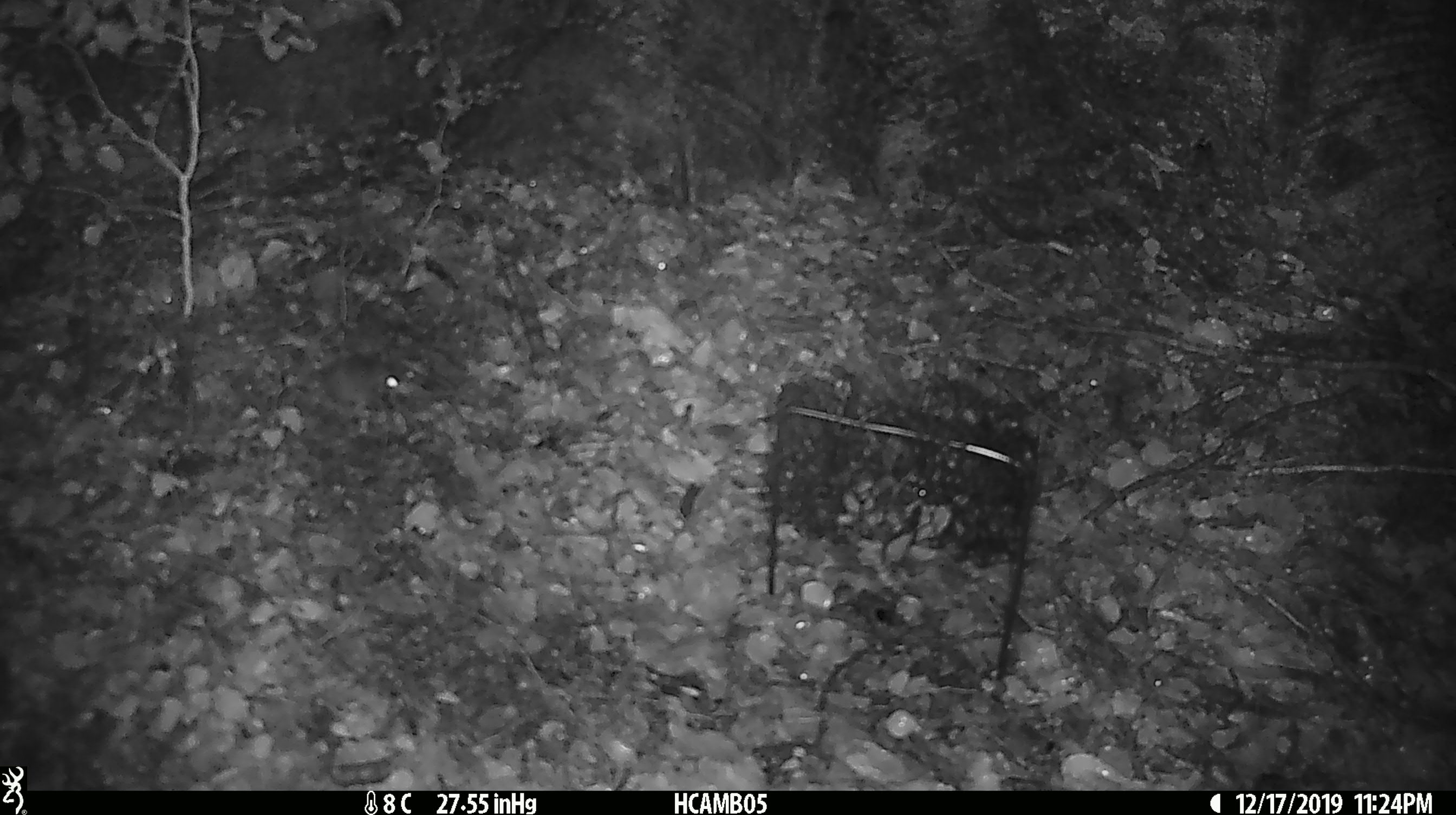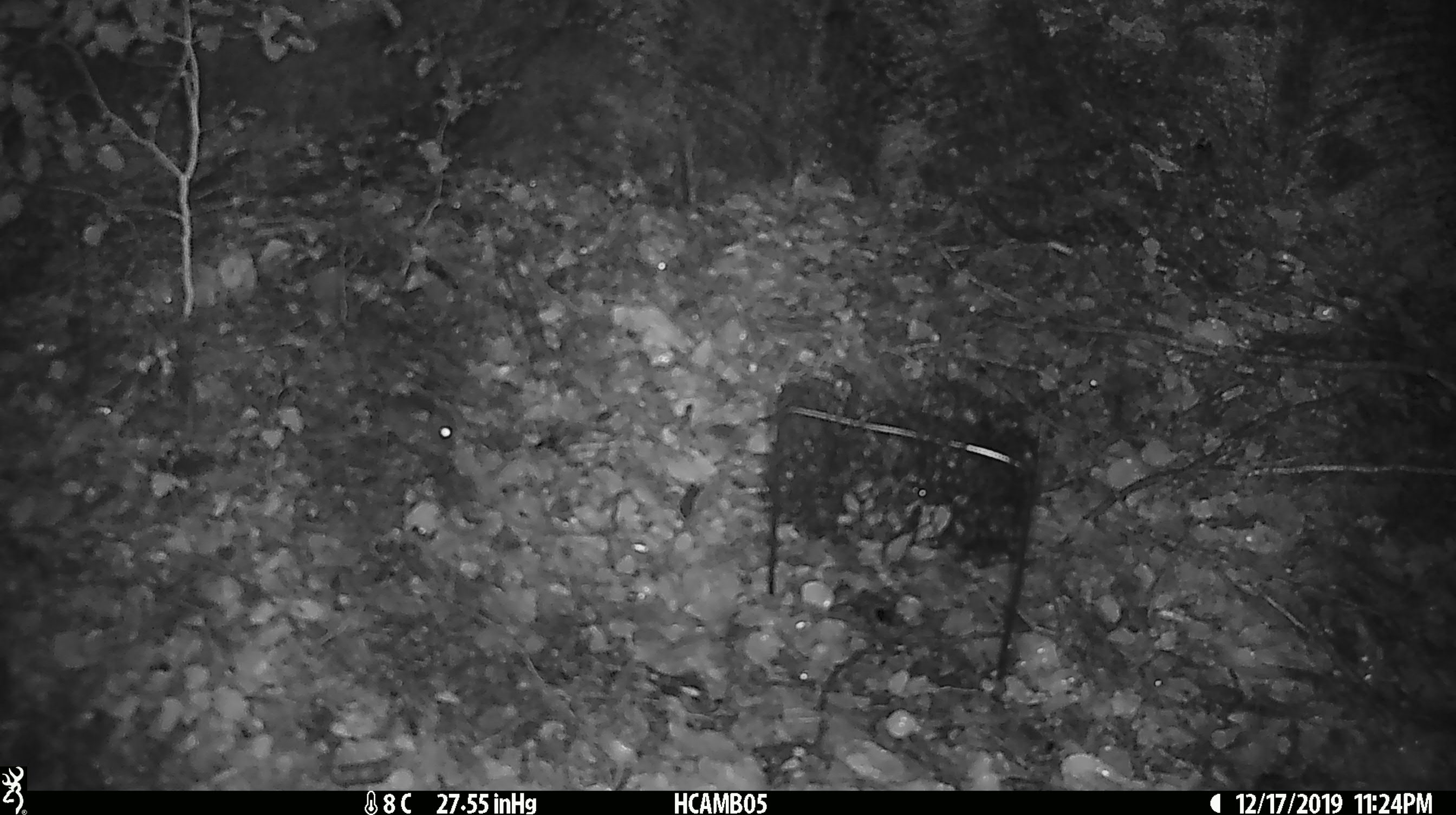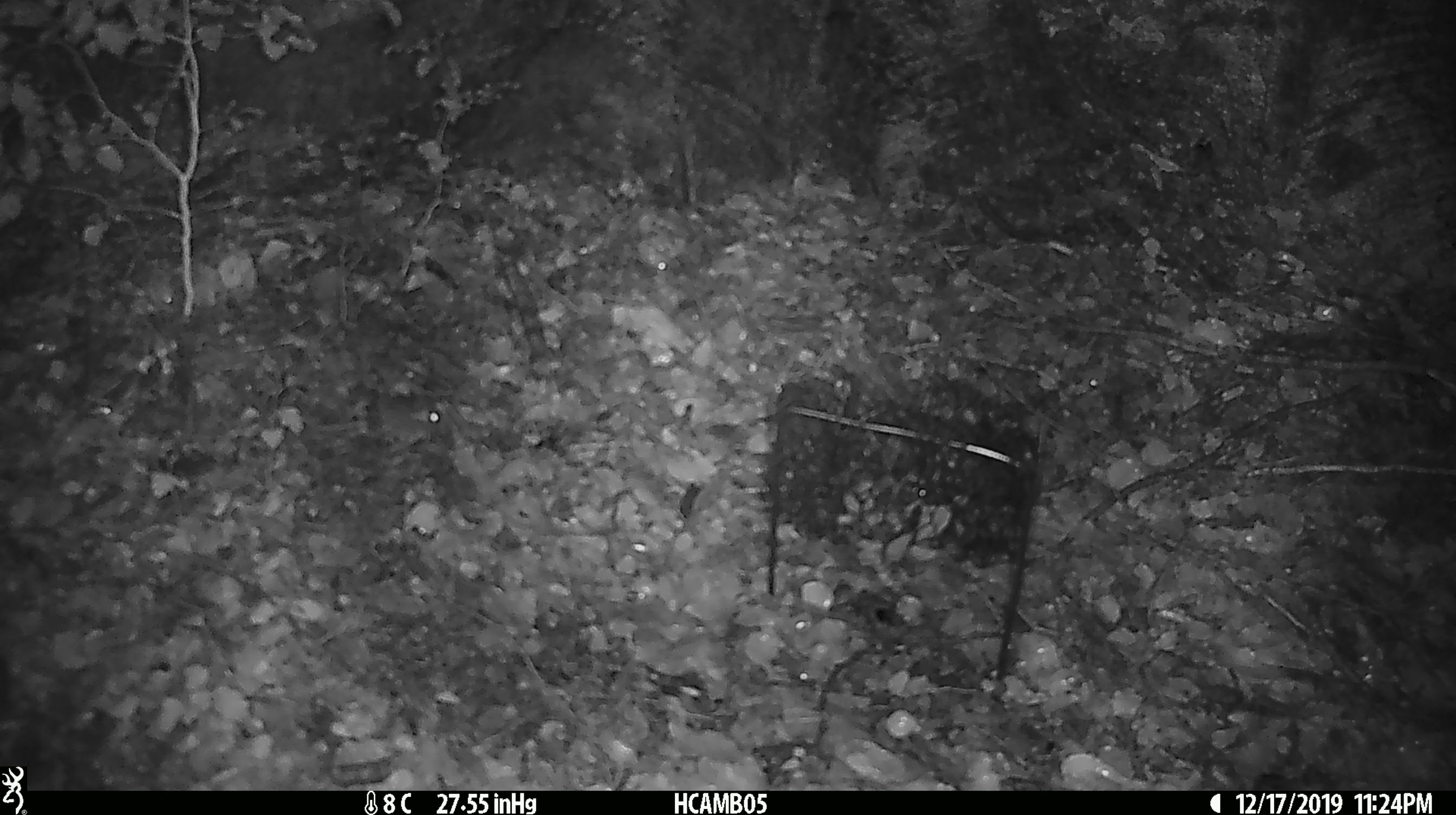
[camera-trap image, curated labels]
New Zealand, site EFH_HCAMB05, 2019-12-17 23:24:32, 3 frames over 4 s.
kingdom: Animalia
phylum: Chordata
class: Mammalia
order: Rodentia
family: Muridae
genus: Mus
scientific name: Mus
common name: mouse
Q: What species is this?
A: Mouse (Mus).